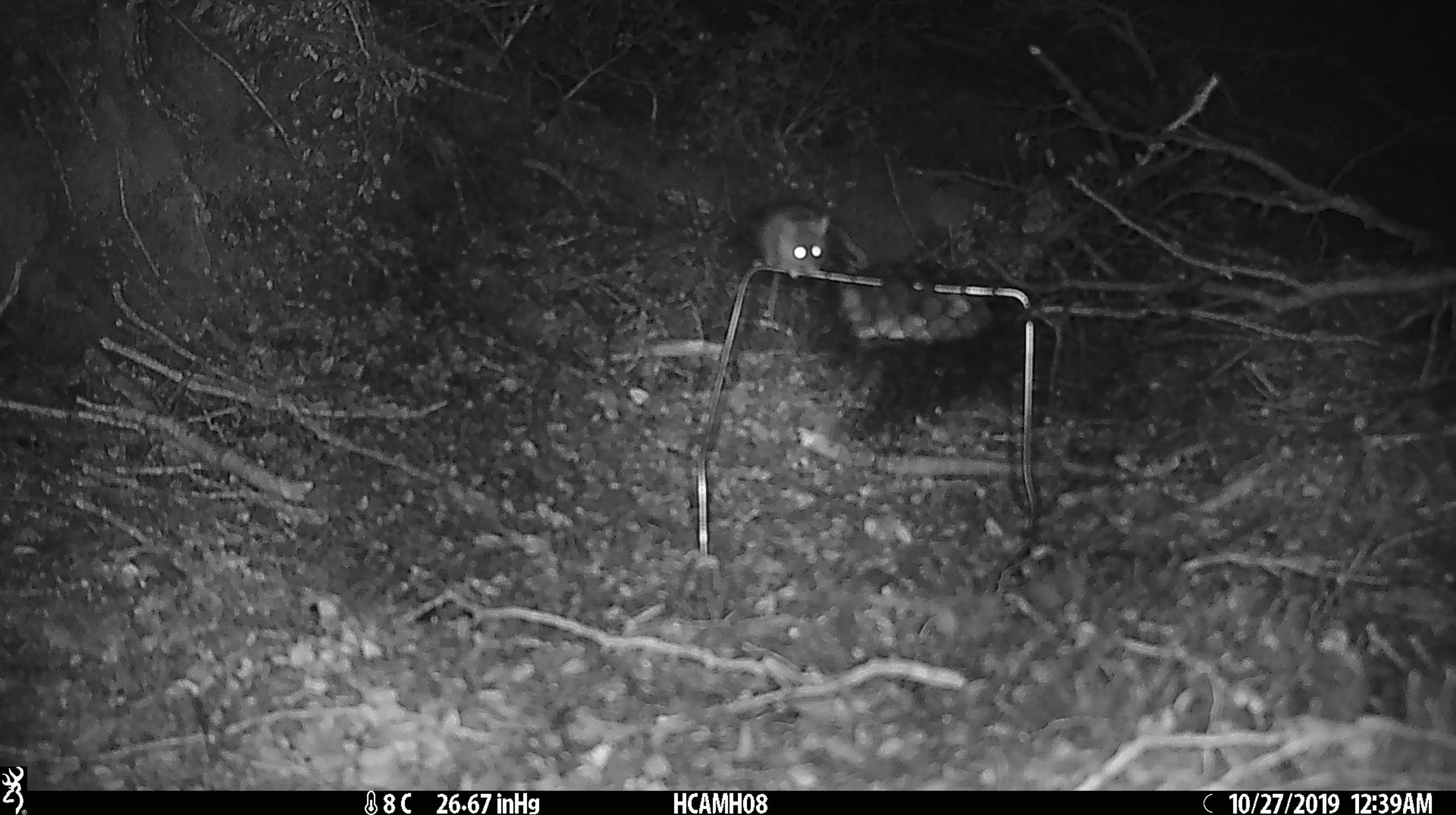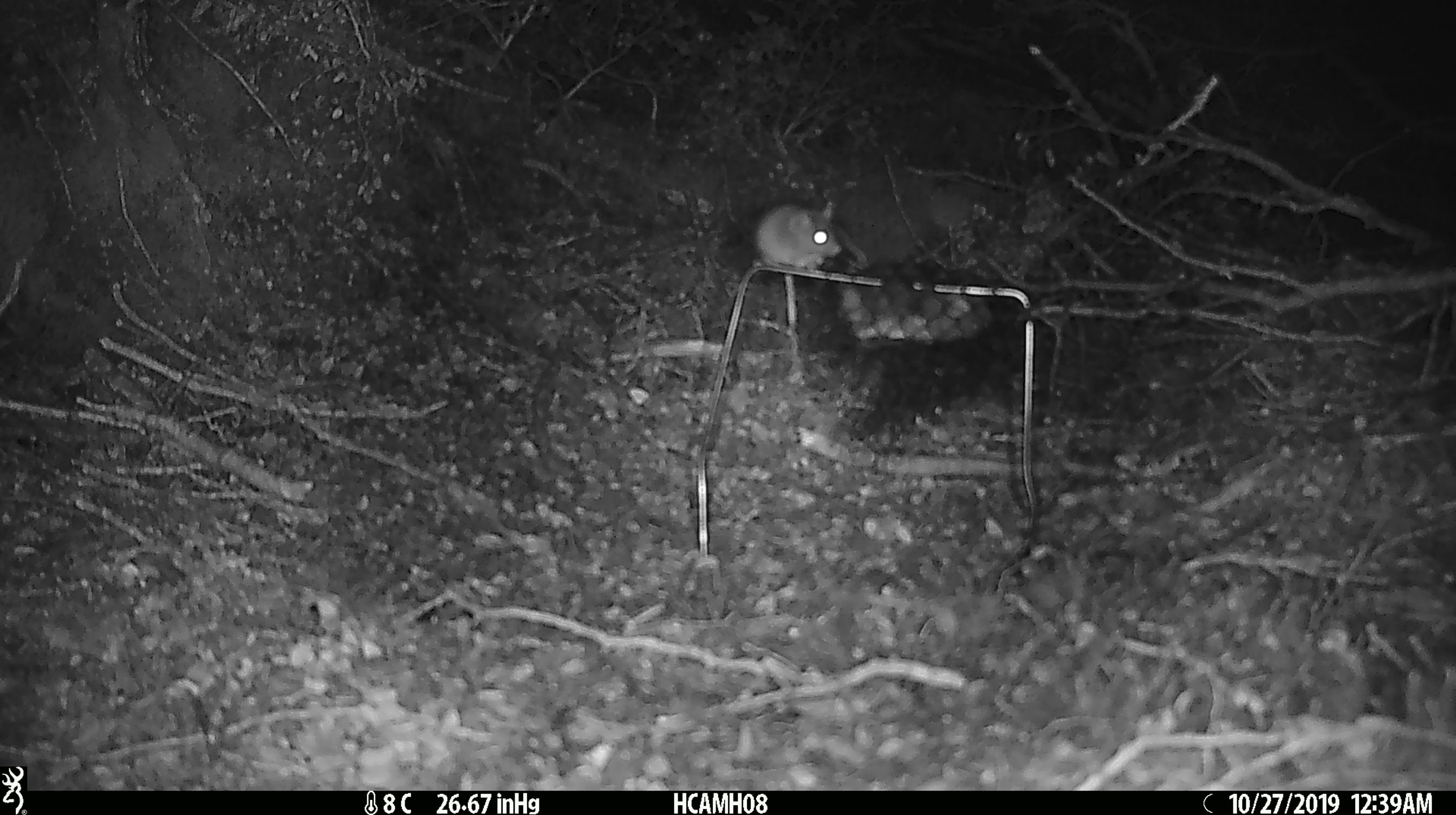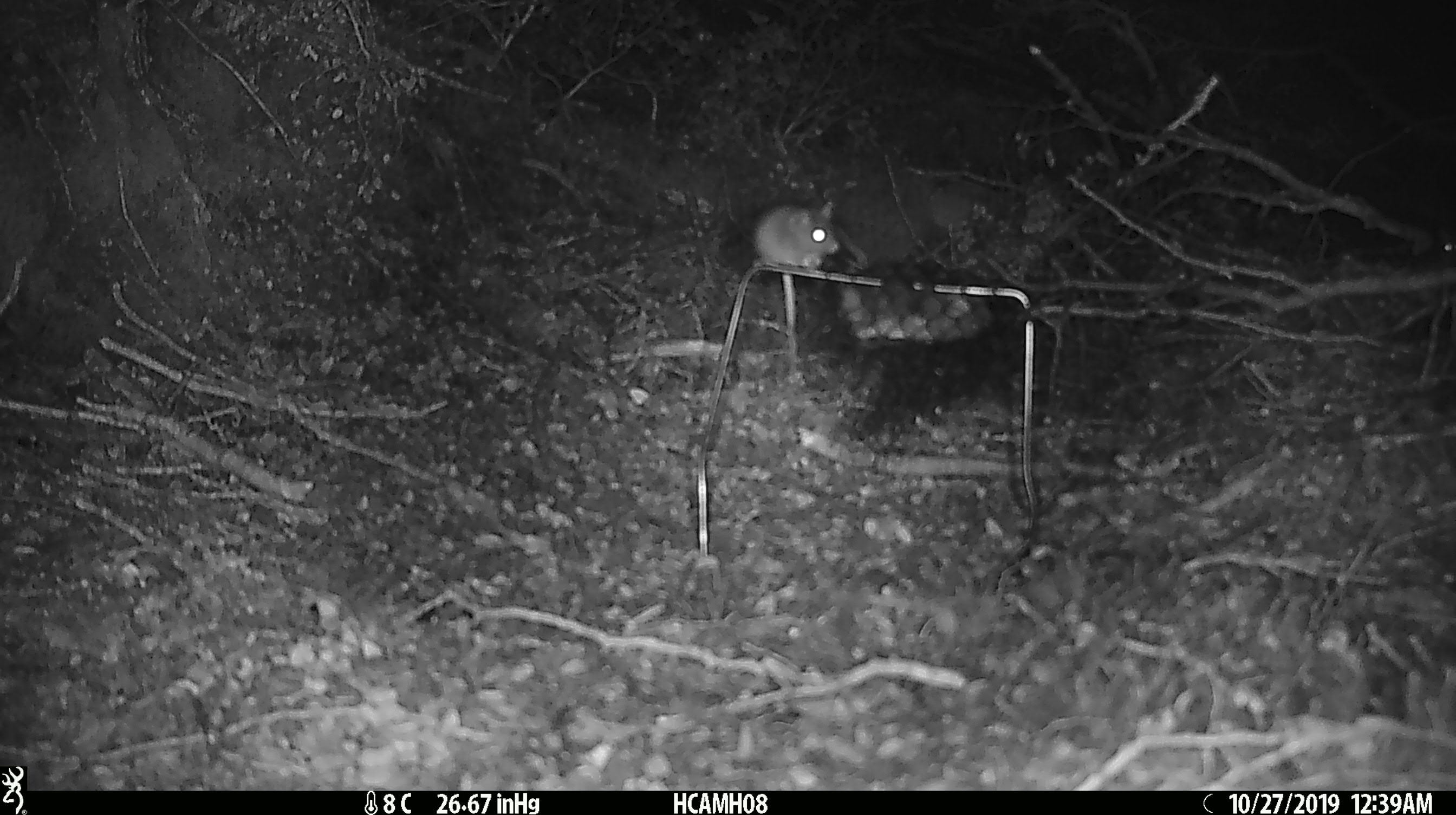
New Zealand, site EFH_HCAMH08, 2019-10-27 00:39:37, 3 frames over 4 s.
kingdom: Animalia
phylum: Chordata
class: Mammalia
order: Rodentia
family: Muridae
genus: Mus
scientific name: Mus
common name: mouse